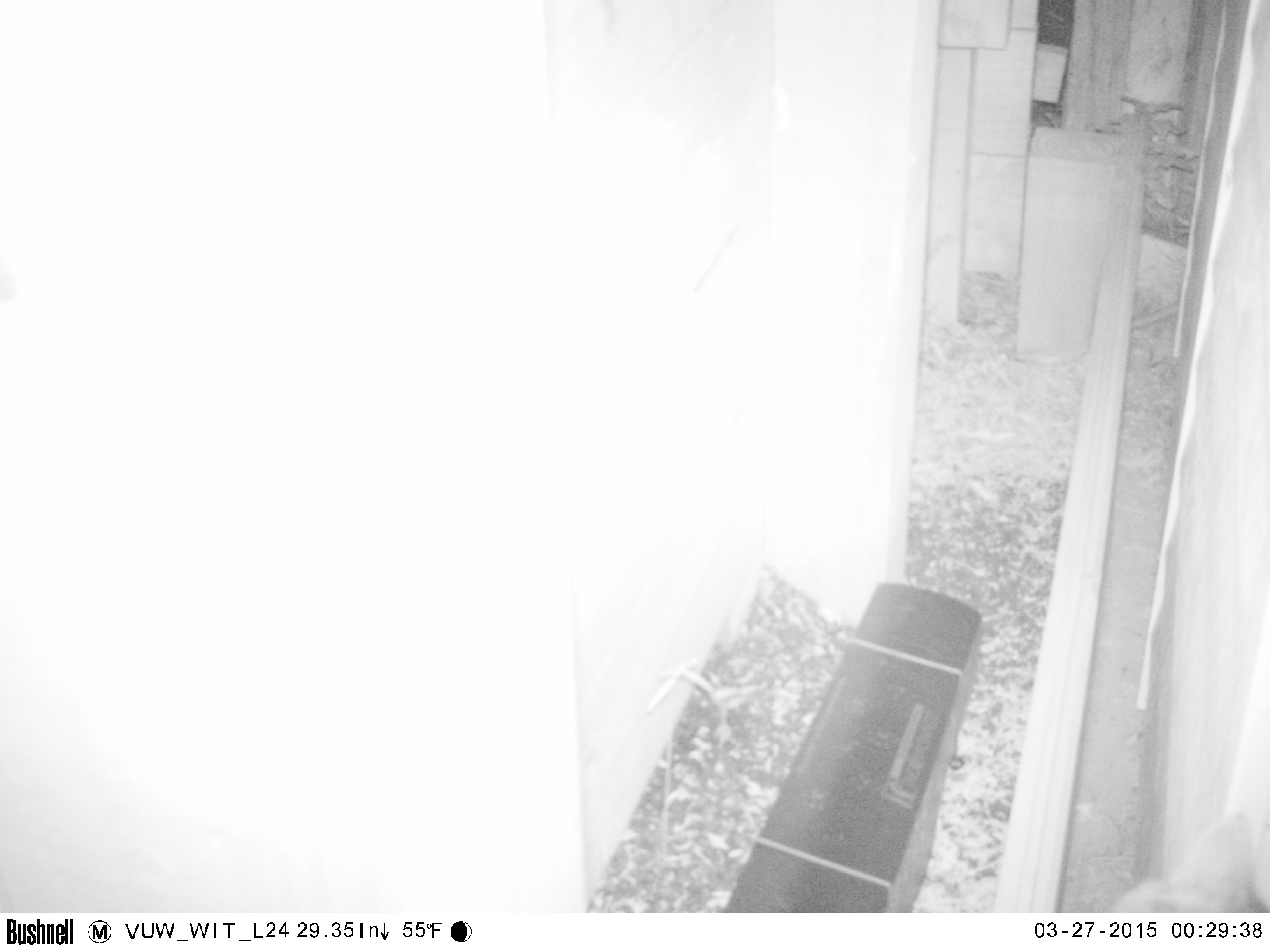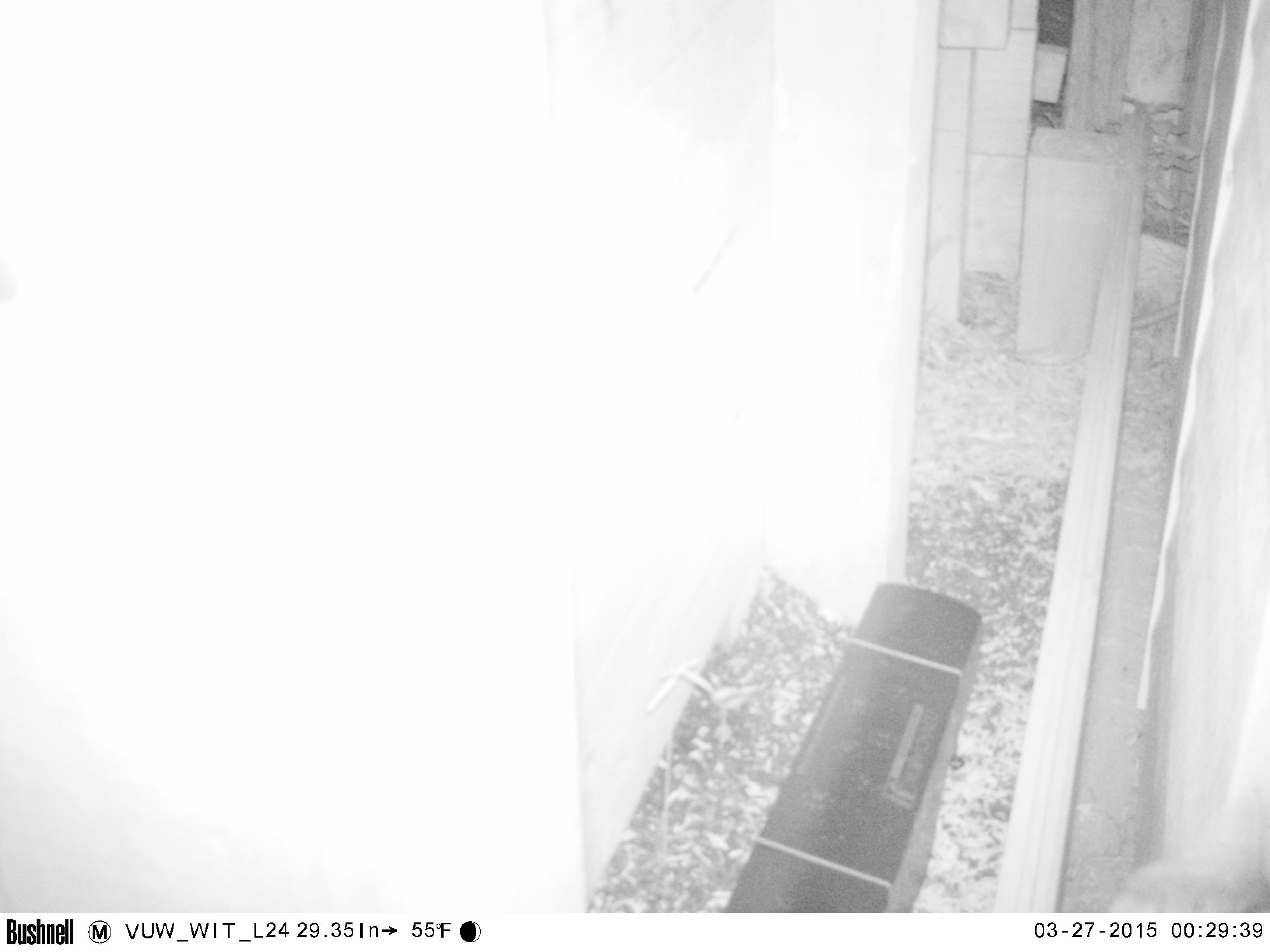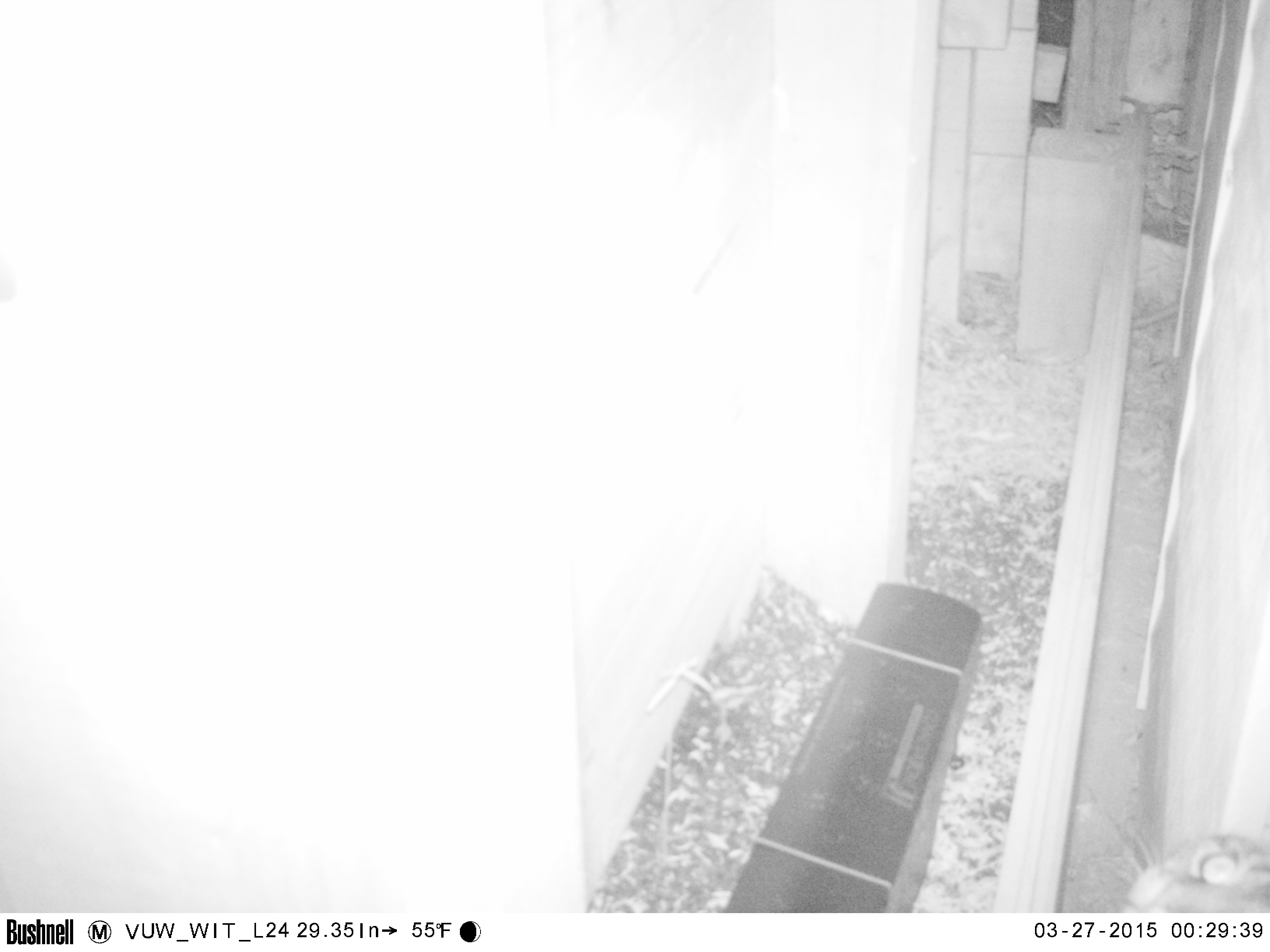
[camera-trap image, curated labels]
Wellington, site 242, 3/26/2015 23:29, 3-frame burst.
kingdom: Animalia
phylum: Chordata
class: Mammalia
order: Carnivora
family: Felidae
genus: Felis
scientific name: Felis catus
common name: cat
Cat (Felis catus).